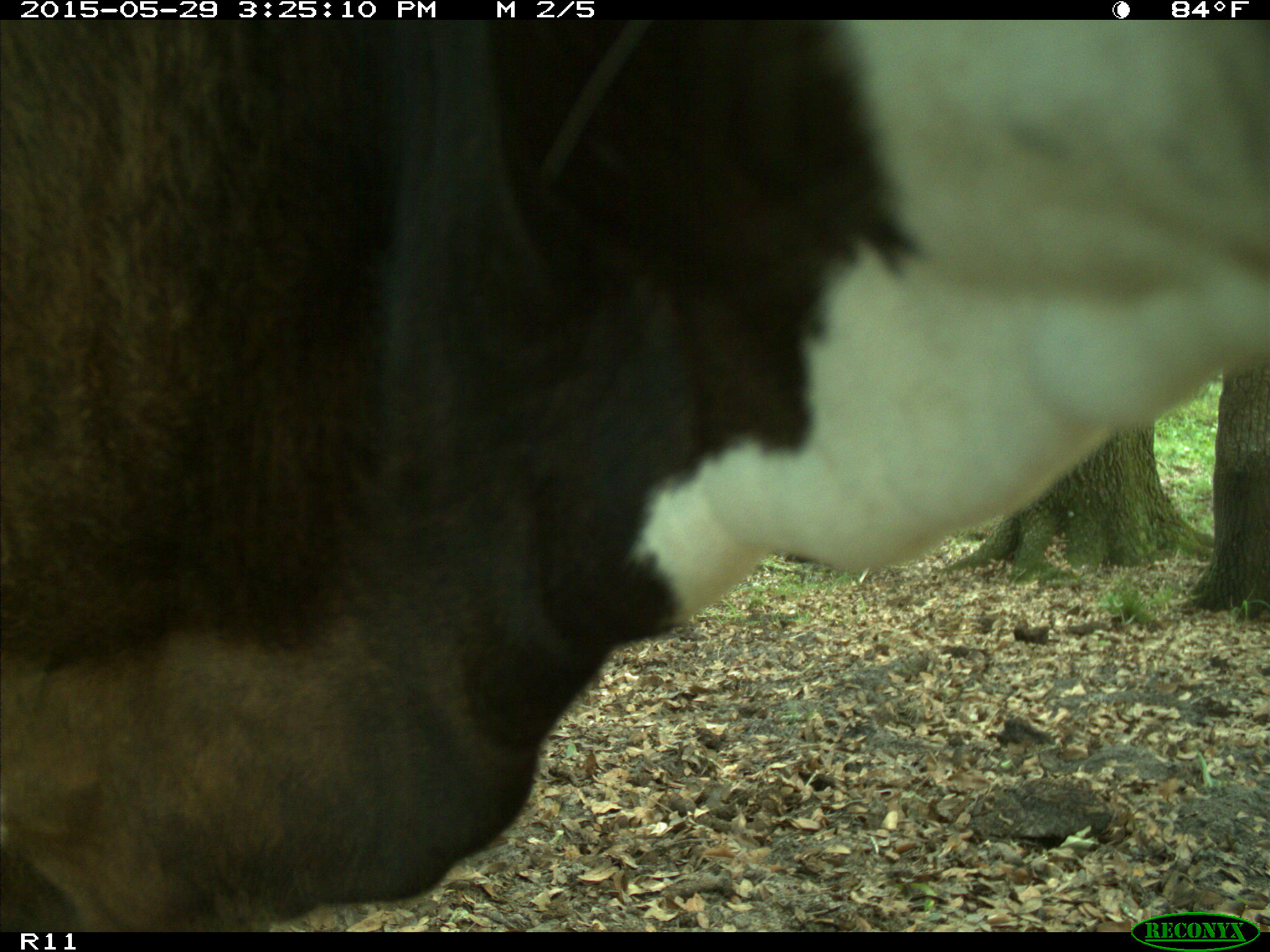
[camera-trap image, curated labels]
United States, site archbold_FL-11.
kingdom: Animalia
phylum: Chordata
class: Mammalia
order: Artiodactyla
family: Bovidae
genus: Bos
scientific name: Bos taurus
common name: domestic cow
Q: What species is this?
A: Bos taurus (domestic cow).